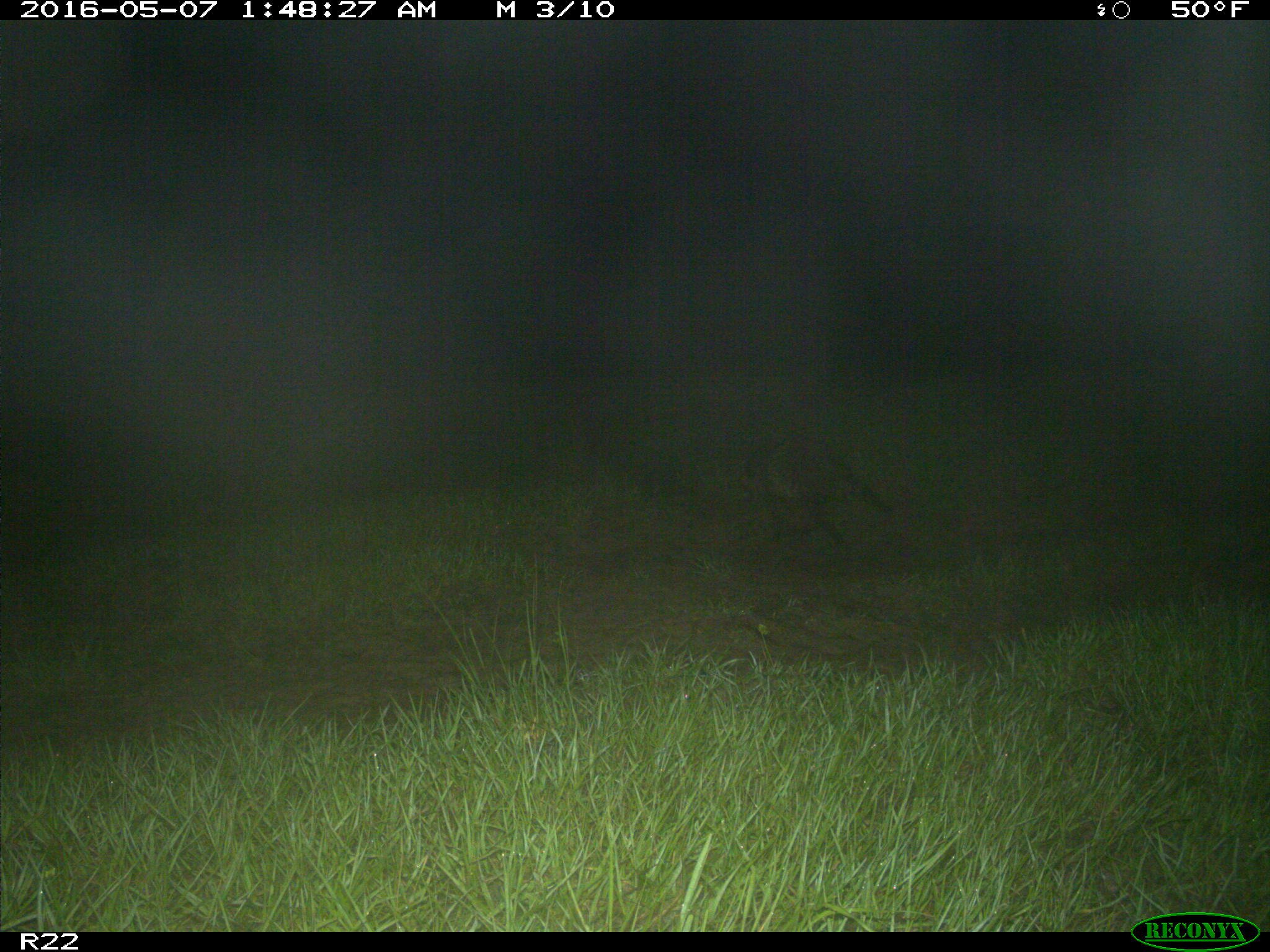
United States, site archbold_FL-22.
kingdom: Animalia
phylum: Chordata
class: Mammalia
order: Carnivora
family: Procyonidae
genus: Procyon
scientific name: Procyon lotor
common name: common raccoon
Procyon lotor (common raccoon).